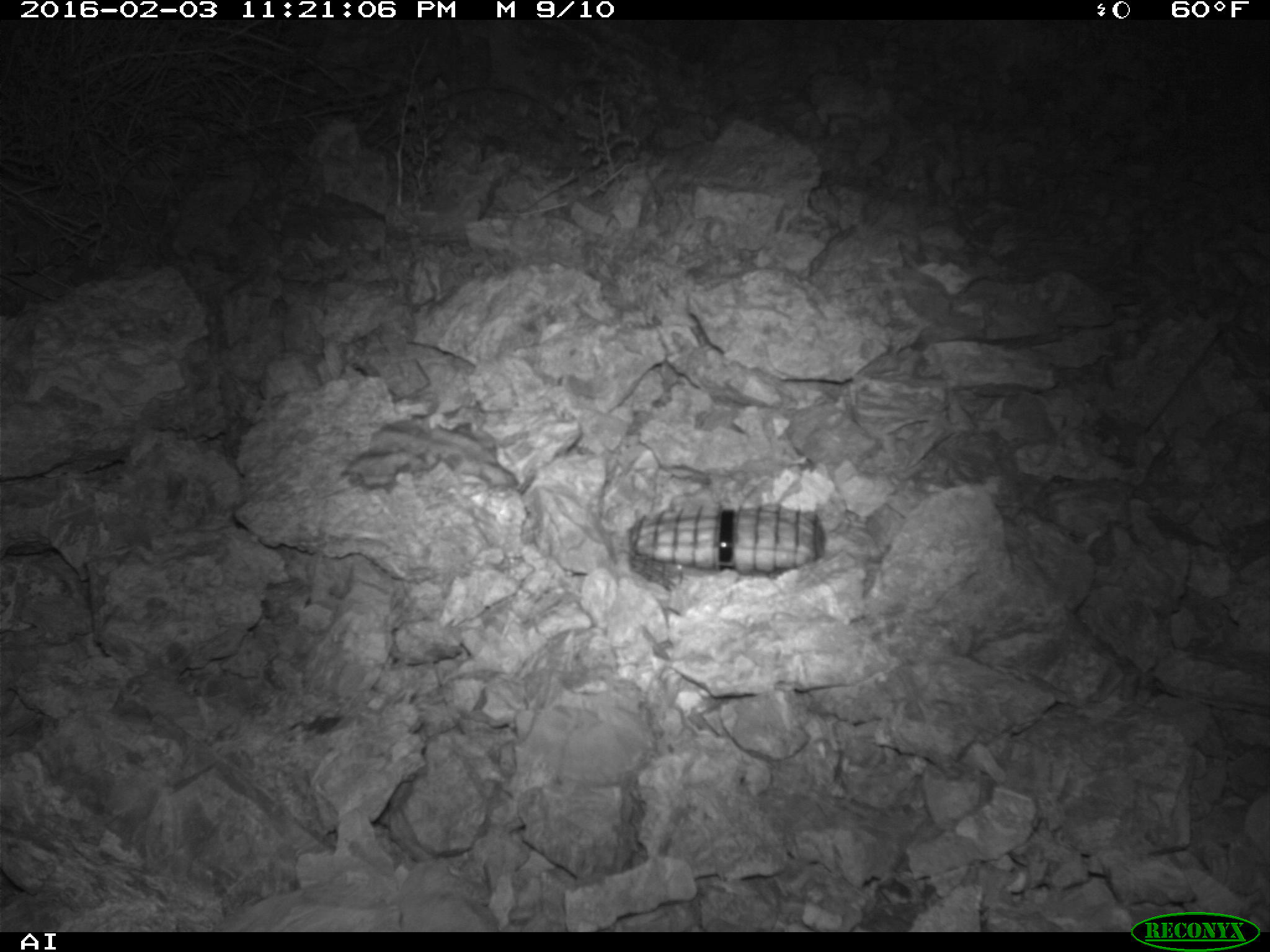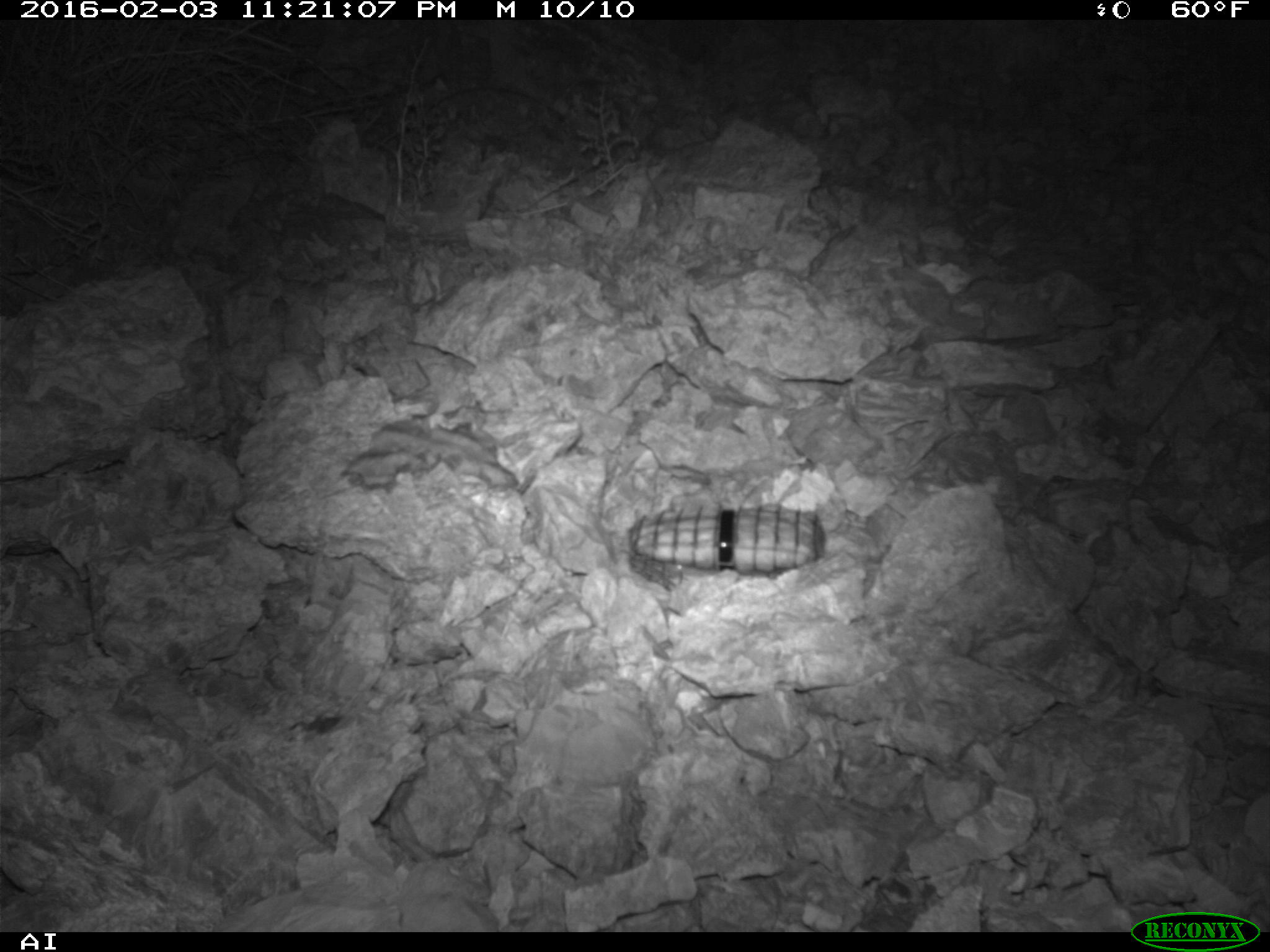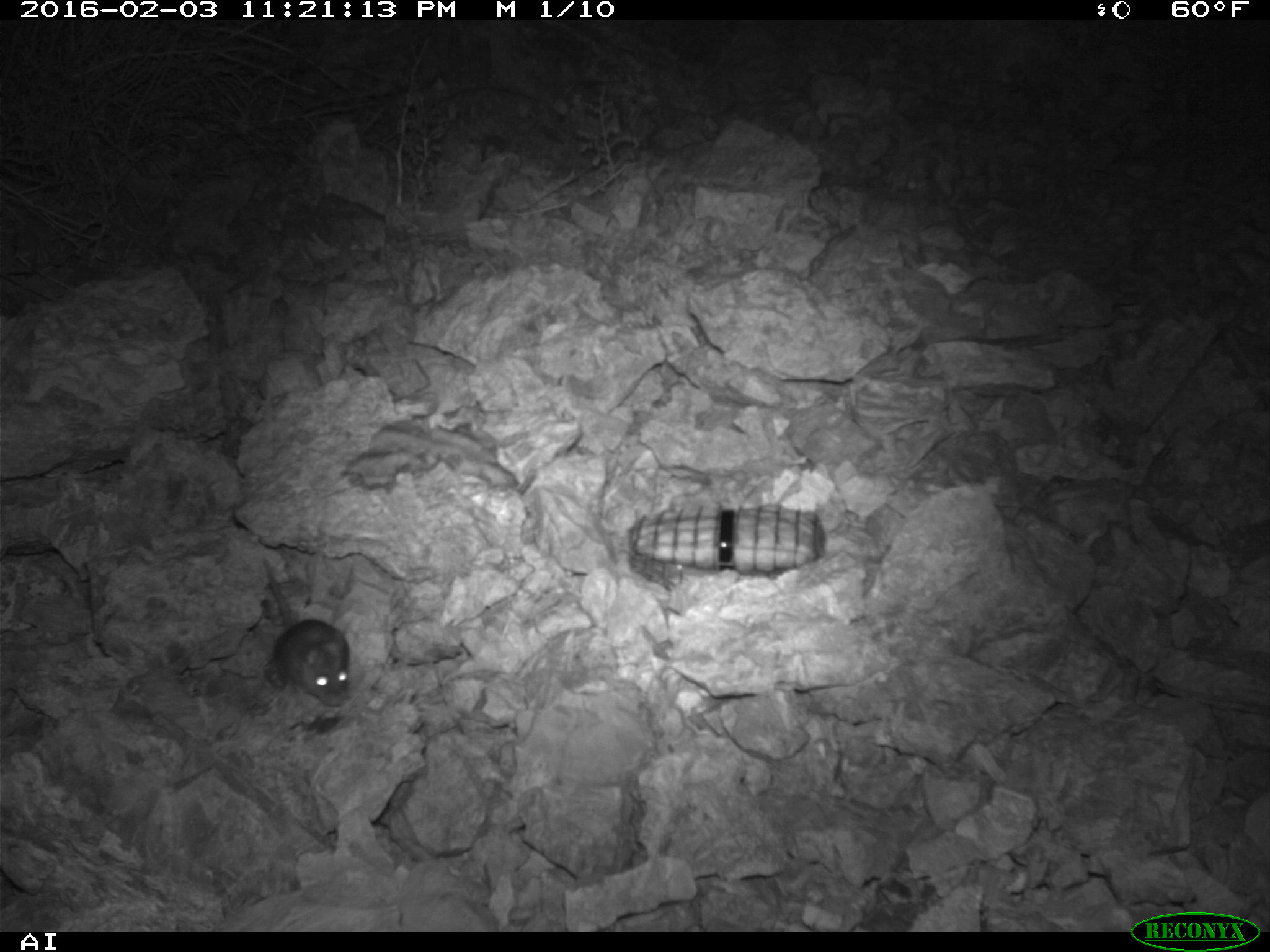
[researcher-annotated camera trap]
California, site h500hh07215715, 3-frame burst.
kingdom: Animalia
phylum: Chordata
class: Mammalia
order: Rodentia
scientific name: Rodentia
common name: rodent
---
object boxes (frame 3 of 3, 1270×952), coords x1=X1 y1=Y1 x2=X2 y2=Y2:
rodent: x1=261 y1=557 x2=348 y2=707